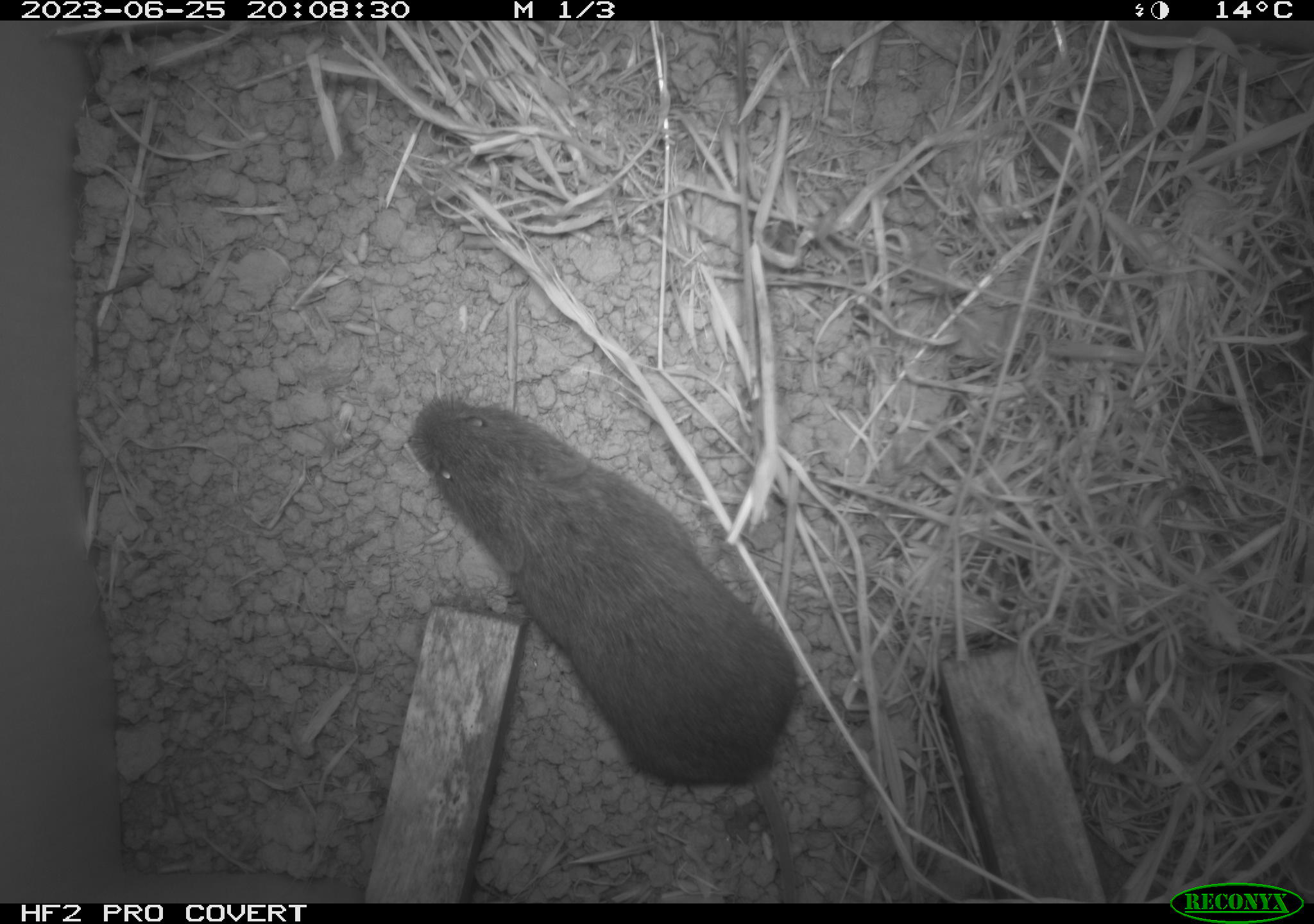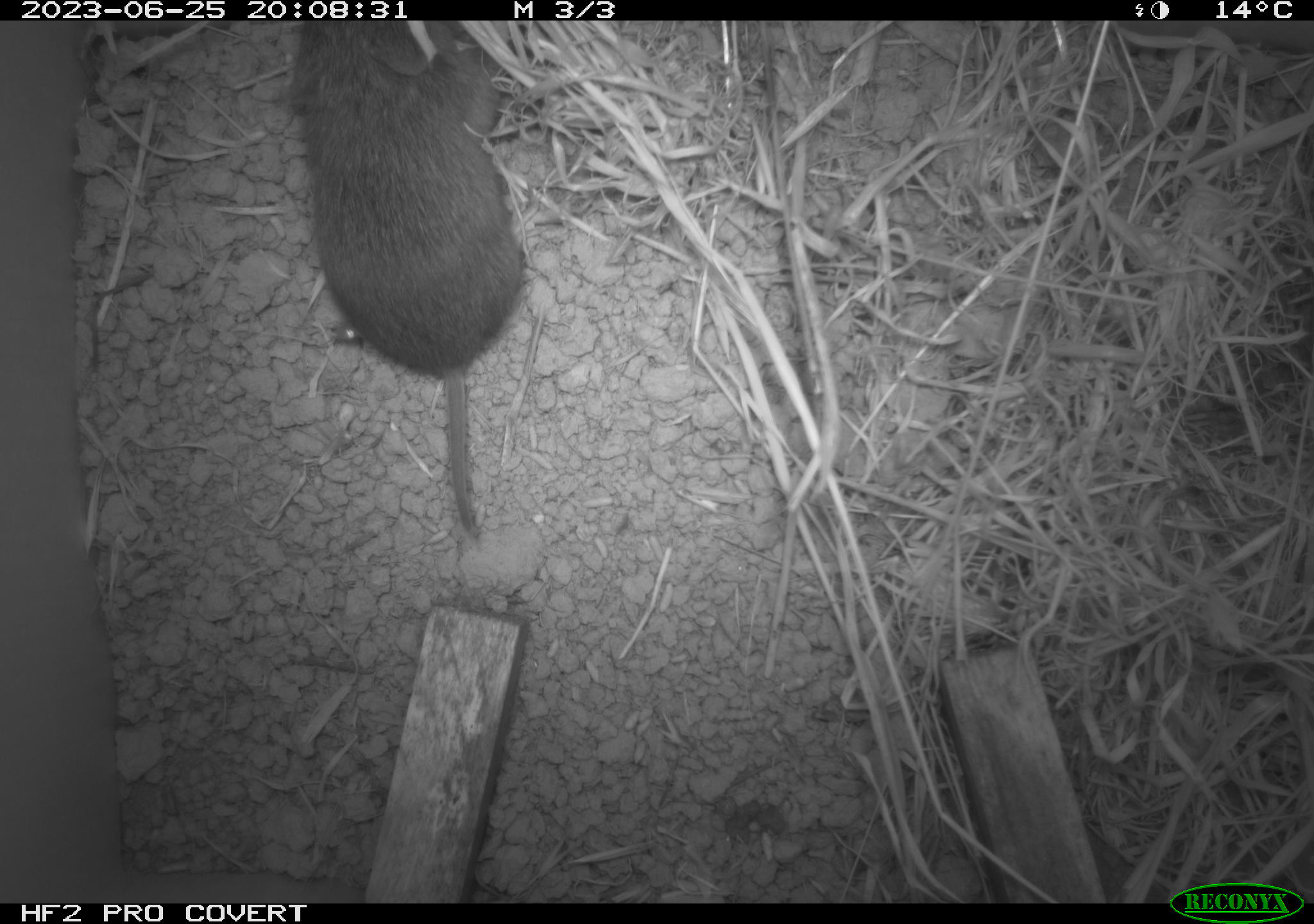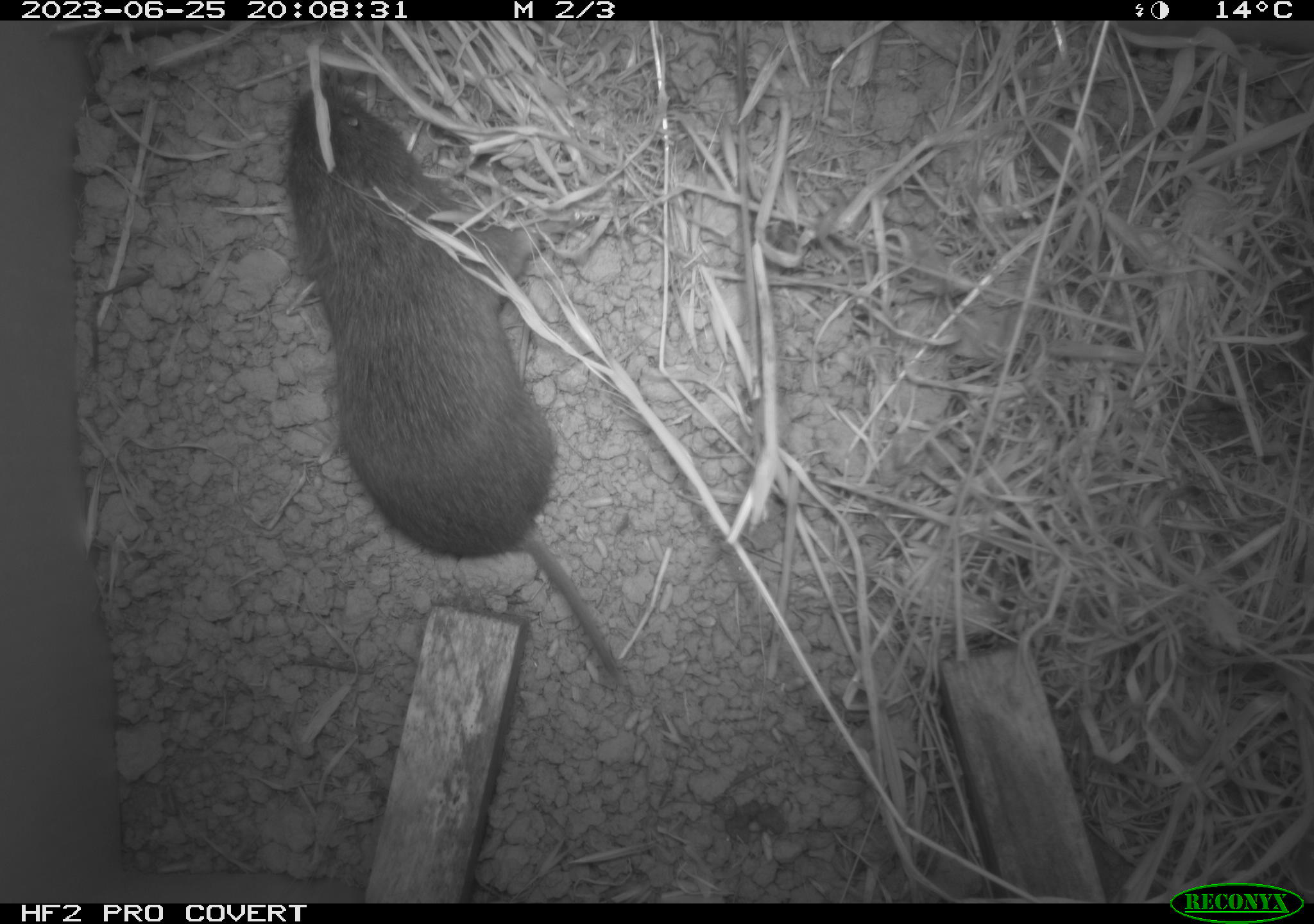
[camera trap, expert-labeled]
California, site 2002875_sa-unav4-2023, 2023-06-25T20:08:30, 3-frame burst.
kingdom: Animalia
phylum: Chordata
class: Mammalia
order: Rodentia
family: Cricetidae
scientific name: Arvicolinae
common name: voles, lemmings, and muskrats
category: arvicolinae subfamily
Arvicolinae subfamily (voles, lemmings, and muskrats) (Arvicolinae).